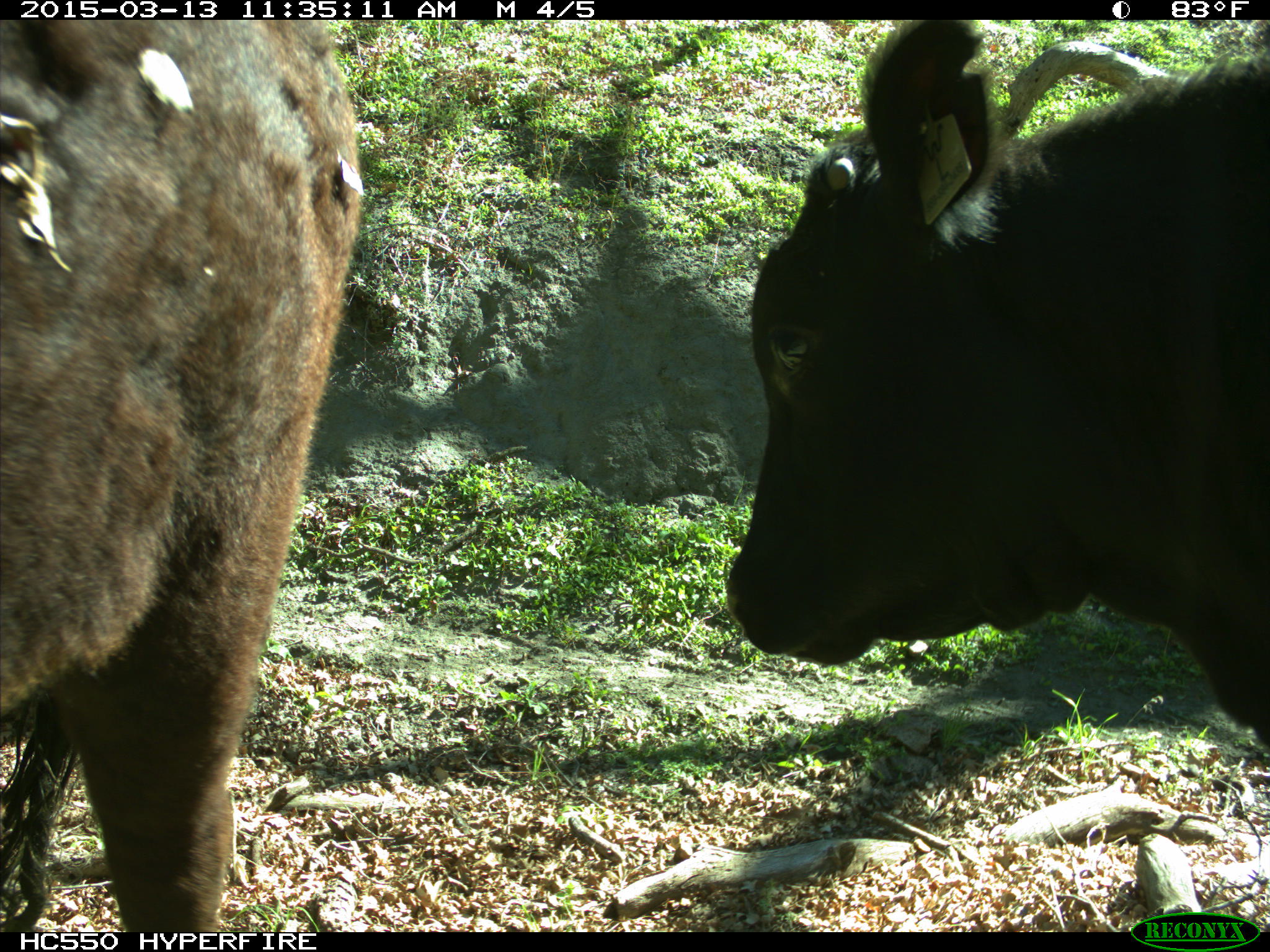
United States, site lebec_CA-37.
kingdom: Animalia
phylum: Chordata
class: Mammalia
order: Artiodactyla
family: Bovidae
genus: Bos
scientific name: Bos taurus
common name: domestic cow